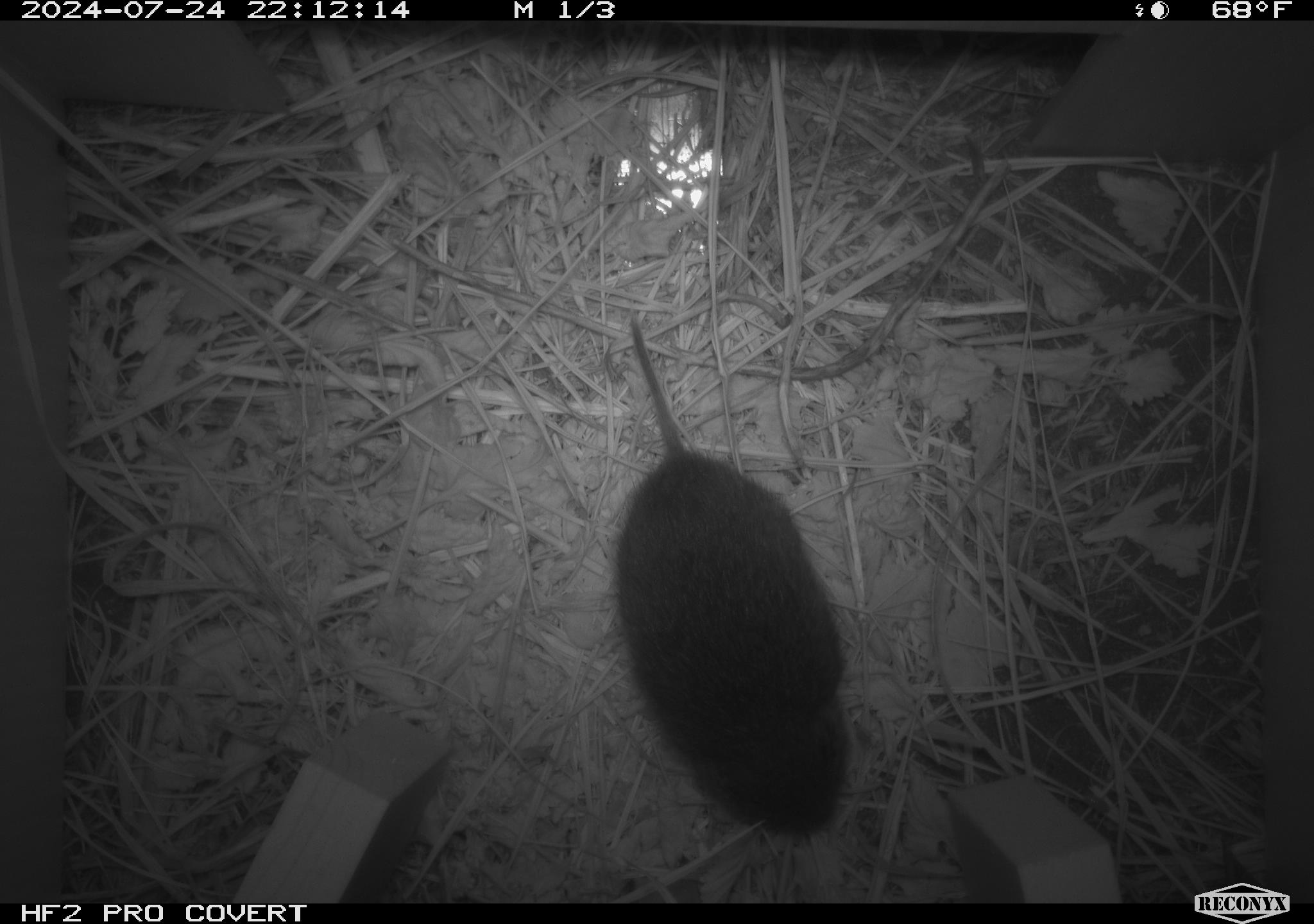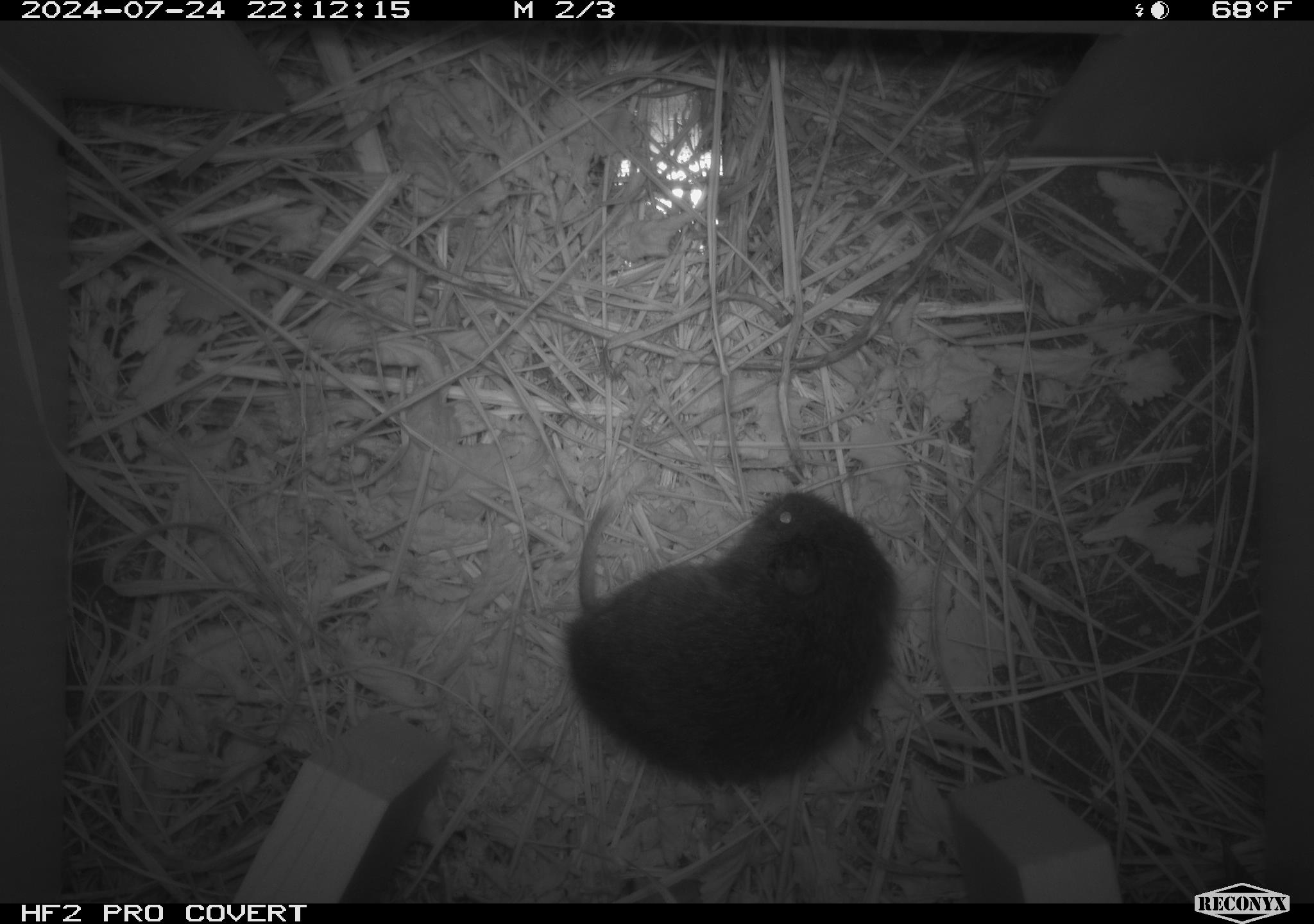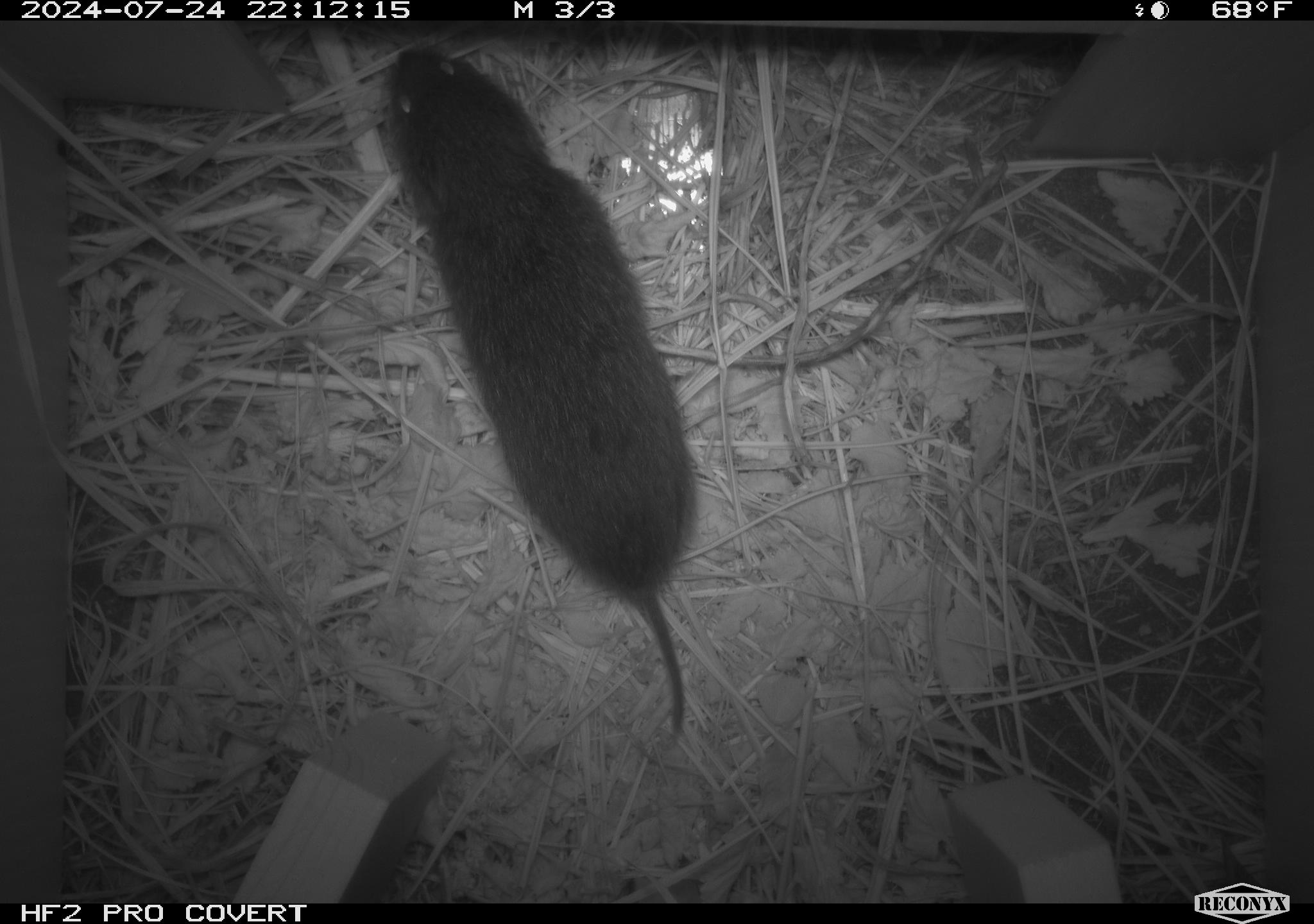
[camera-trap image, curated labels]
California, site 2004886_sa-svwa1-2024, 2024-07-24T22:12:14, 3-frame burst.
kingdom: Animalia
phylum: Chordata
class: Mammalia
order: Rodentia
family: Cricetidae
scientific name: Arvicolinae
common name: voles, lemmings, and muskrats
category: arvicolinae subfamily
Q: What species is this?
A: Arvicolinae subfamily (voles, lemmings, and muskrats) (Arvicolinae).